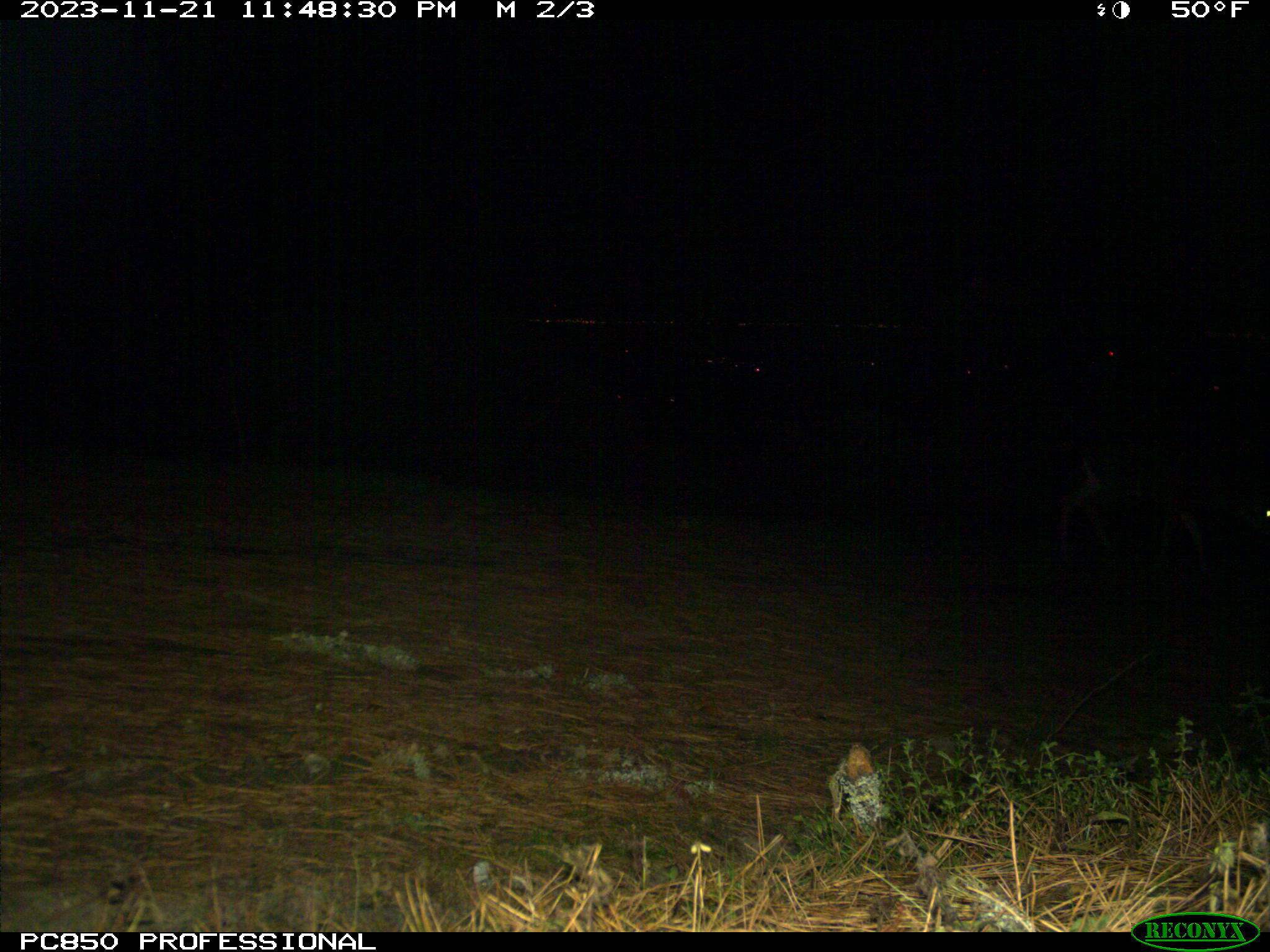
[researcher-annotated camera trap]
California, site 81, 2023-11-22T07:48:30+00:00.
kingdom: Animalia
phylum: Chordata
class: Mammalia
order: Artiodactyla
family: Cervidae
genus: Odocoileus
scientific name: Odocoileus hemionus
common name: mule deer